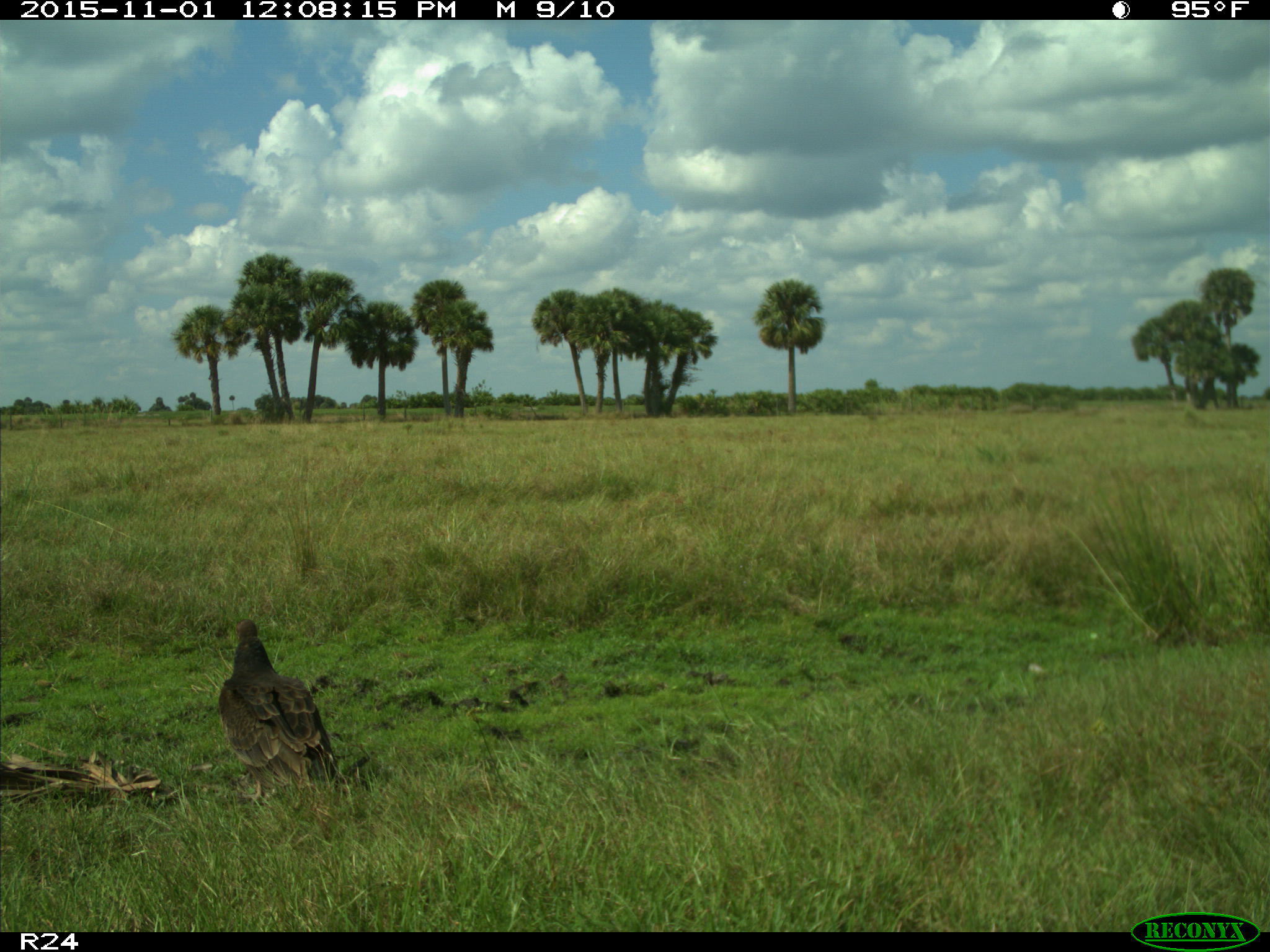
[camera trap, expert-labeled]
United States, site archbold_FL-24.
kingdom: Animalia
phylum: Chordata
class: Aves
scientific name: Aves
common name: birds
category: unidentified bird